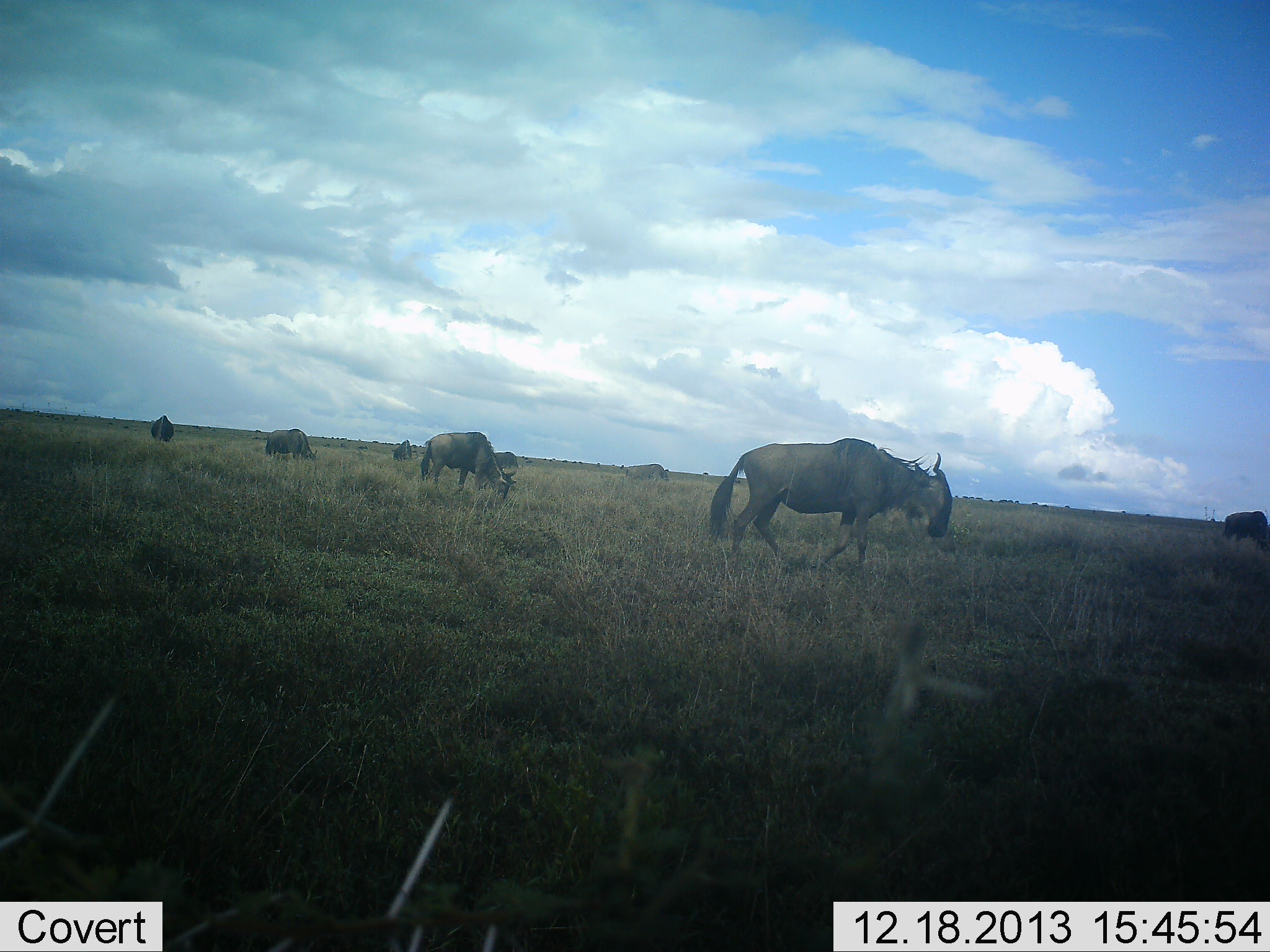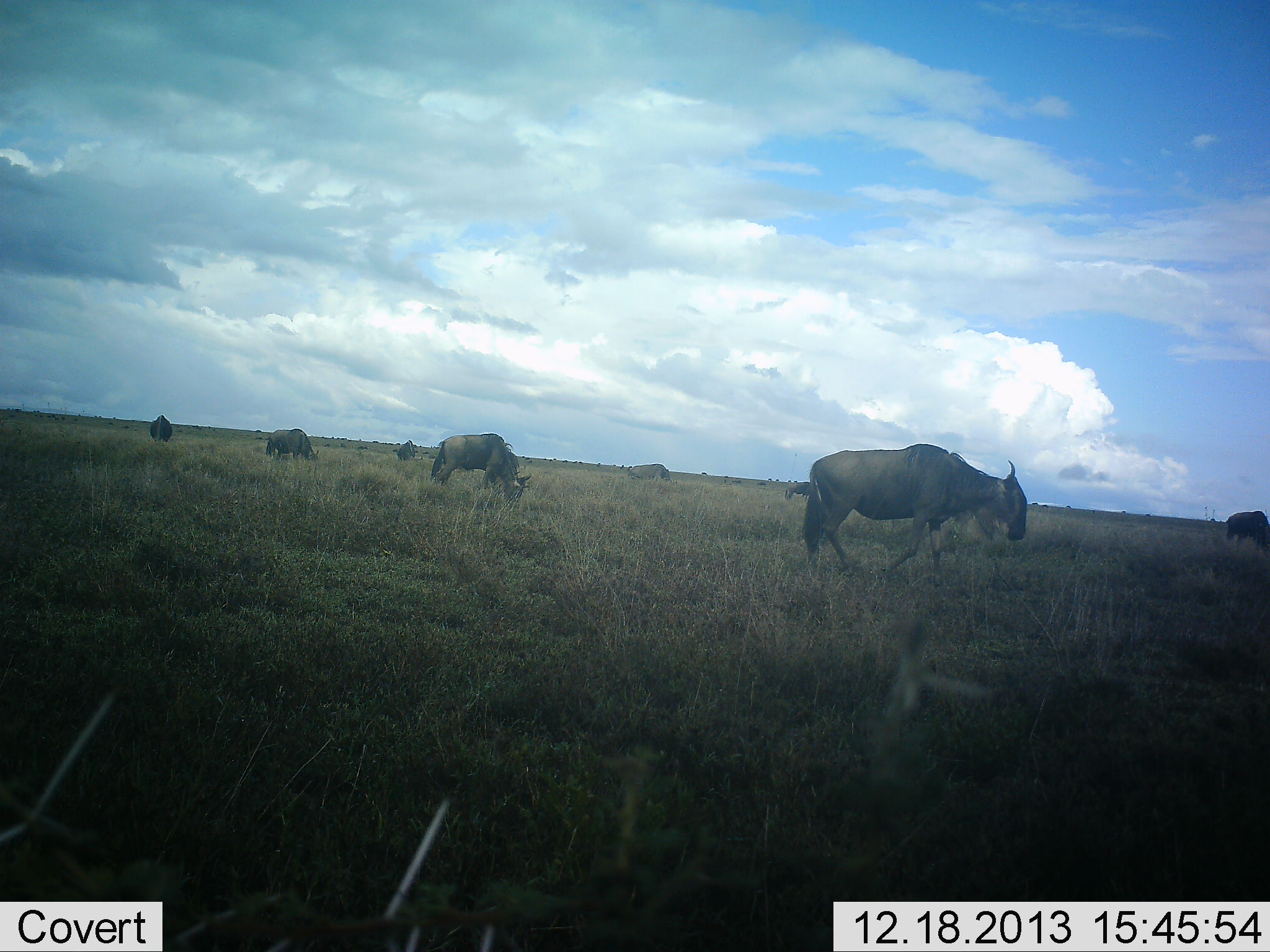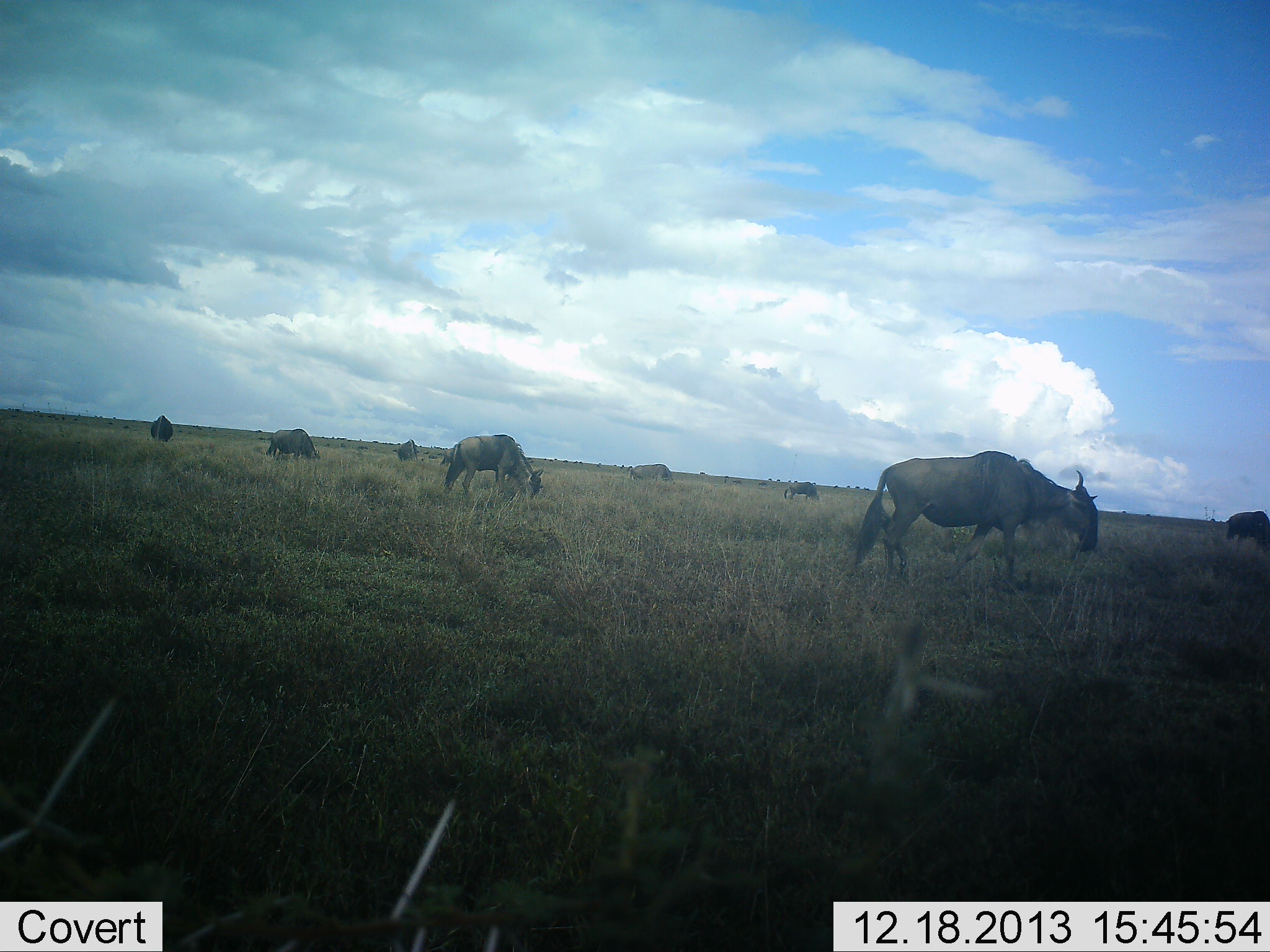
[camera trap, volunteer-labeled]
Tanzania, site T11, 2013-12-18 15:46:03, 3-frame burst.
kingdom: Animalia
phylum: Chordata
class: Mammalia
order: Artiodactyla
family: Bovidae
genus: Connochaetes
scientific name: Connochaetes taurinus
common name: blue wildebeest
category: wildebeest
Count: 8.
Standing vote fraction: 20%.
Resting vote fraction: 0%.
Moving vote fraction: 70%.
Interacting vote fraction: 0%.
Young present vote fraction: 0%.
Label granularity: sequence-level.